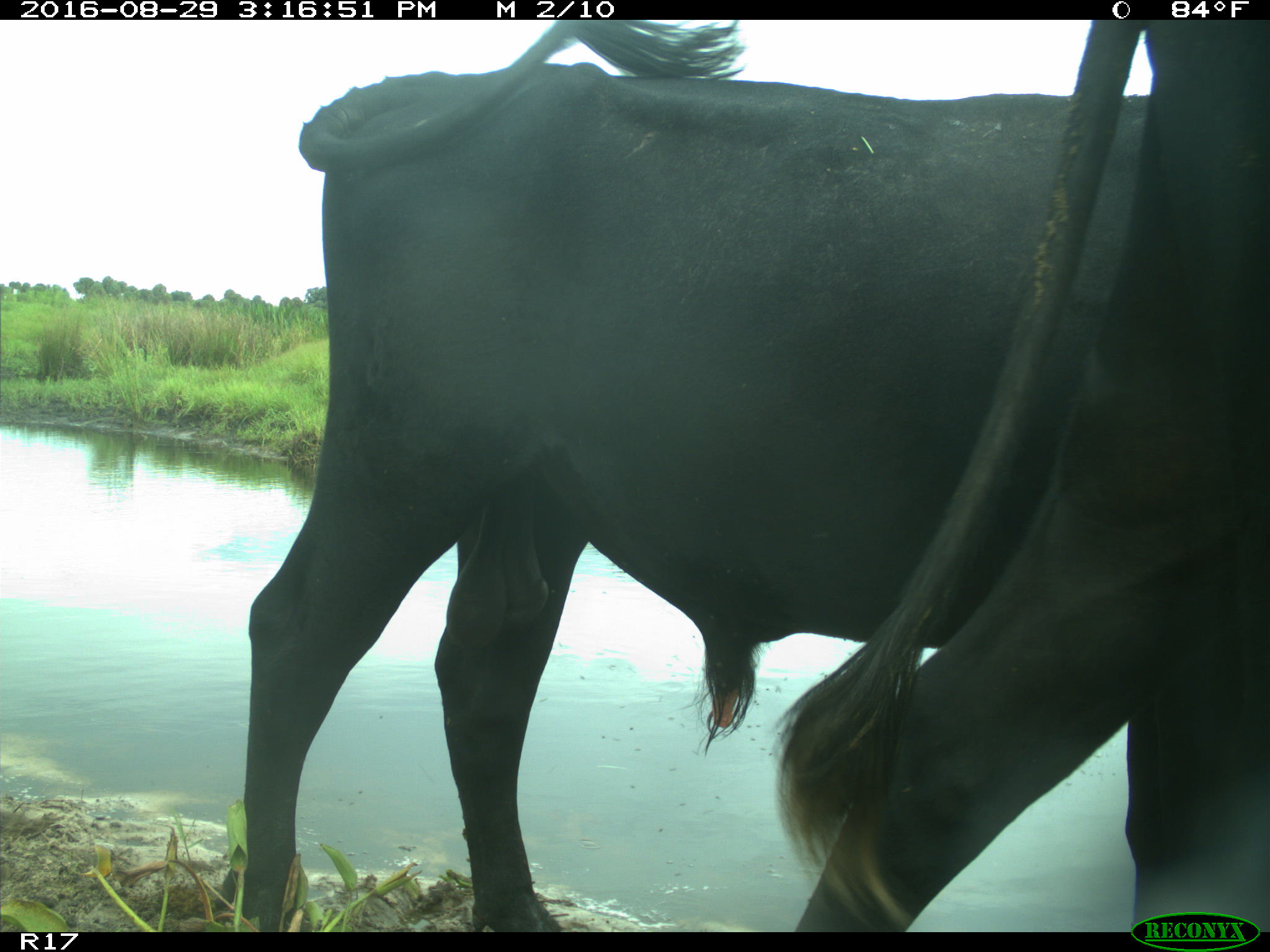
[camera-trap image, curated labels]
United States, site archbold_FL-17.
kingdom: Animalia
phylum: Chordata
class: Mammalia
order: Artiodactyla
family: Bovidae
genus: Bos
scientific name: Bos taurus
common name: domestic cow